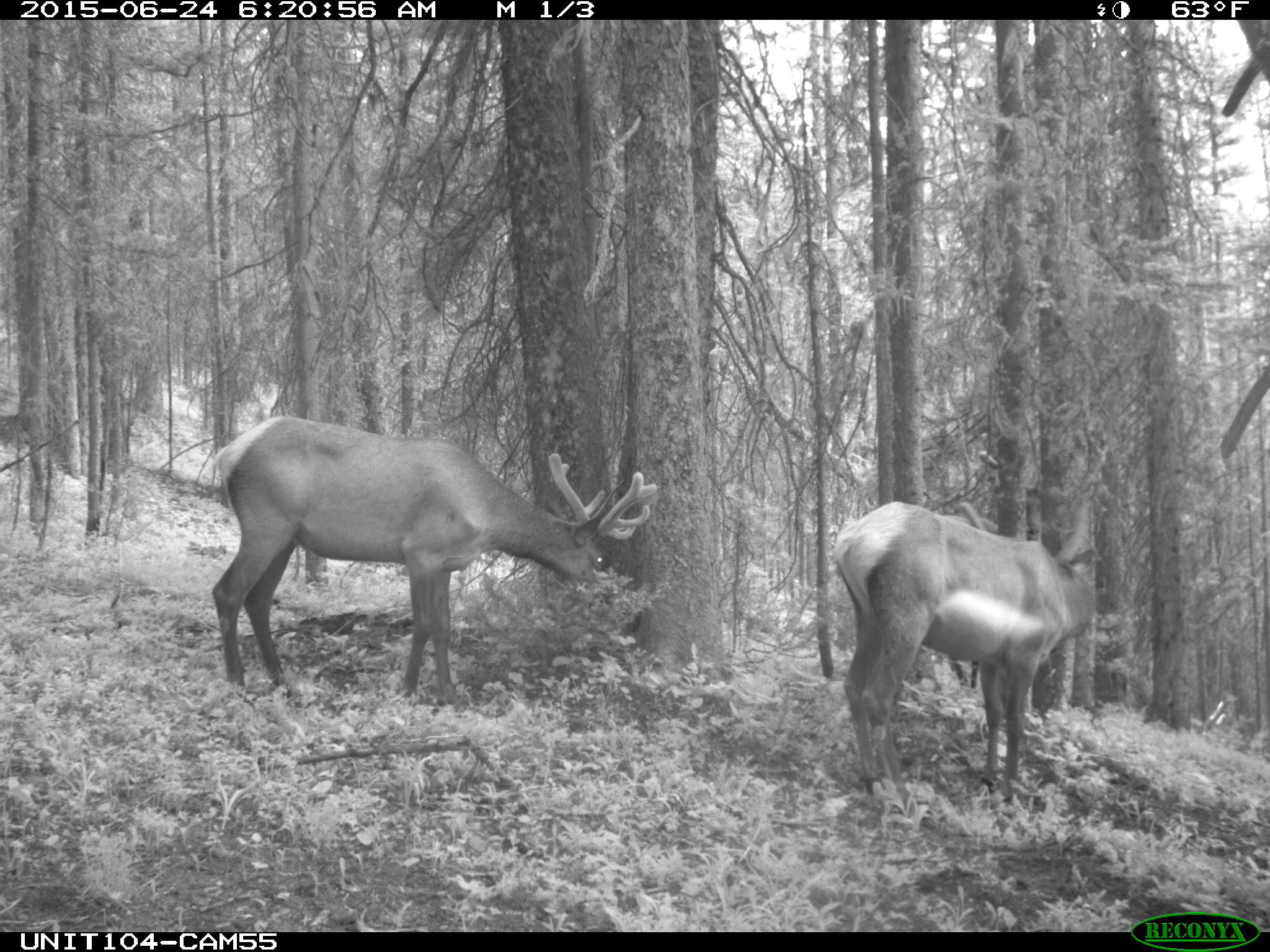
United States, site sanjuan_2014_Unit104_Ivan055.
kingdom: Animalia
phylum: Chordata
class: Mammalia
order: Artiodactyla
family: Cervidae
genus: Cervus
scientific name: Cervus elaphus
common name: red deer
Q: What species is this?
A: Cervus elaphus (red deer).